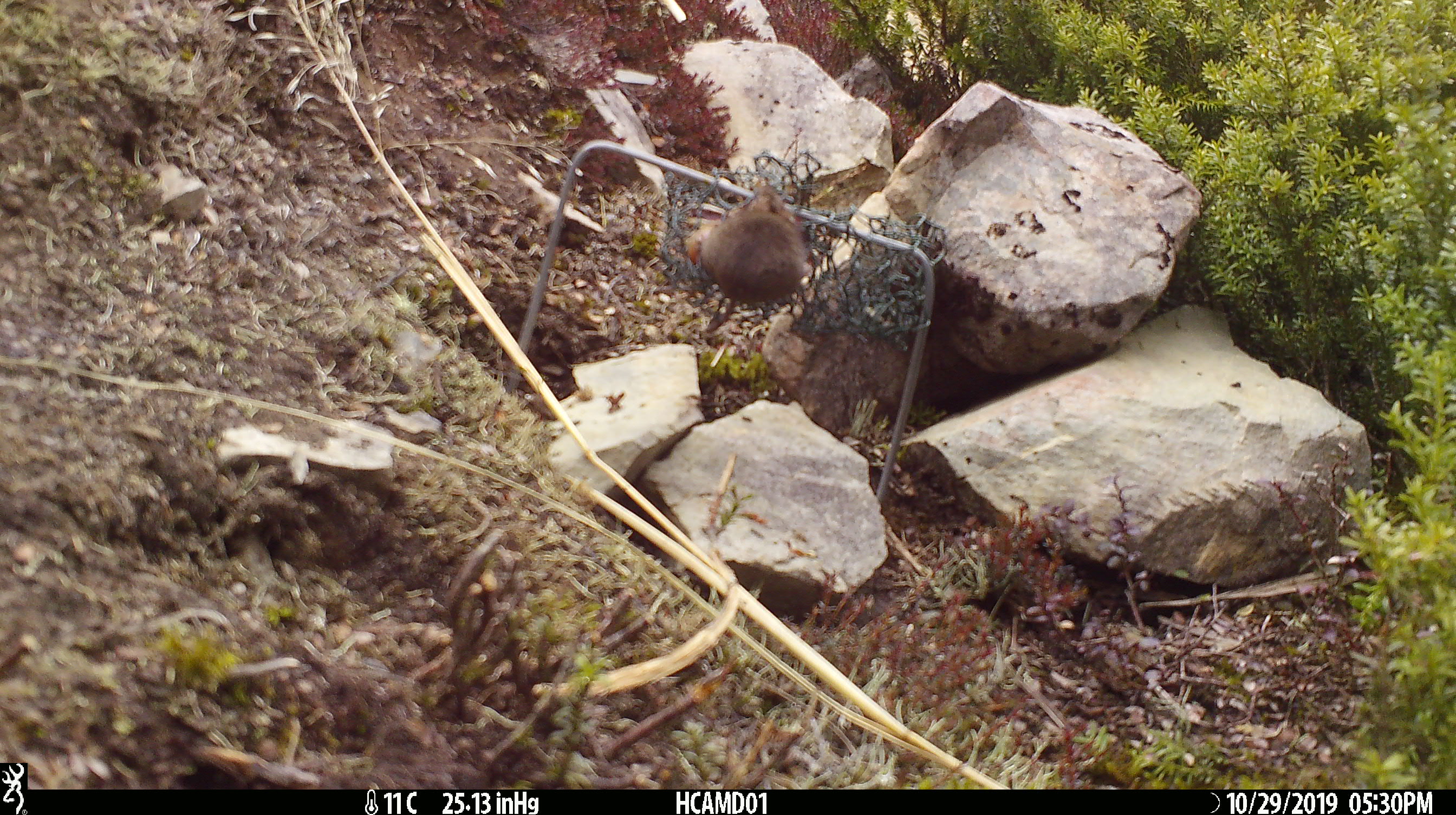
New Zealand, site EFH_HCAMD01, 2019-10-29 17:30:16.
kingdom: Animalia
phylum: Chordata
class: Mammalia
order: Rodentia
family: Muridae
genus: Mus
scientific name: Mus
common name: mouse